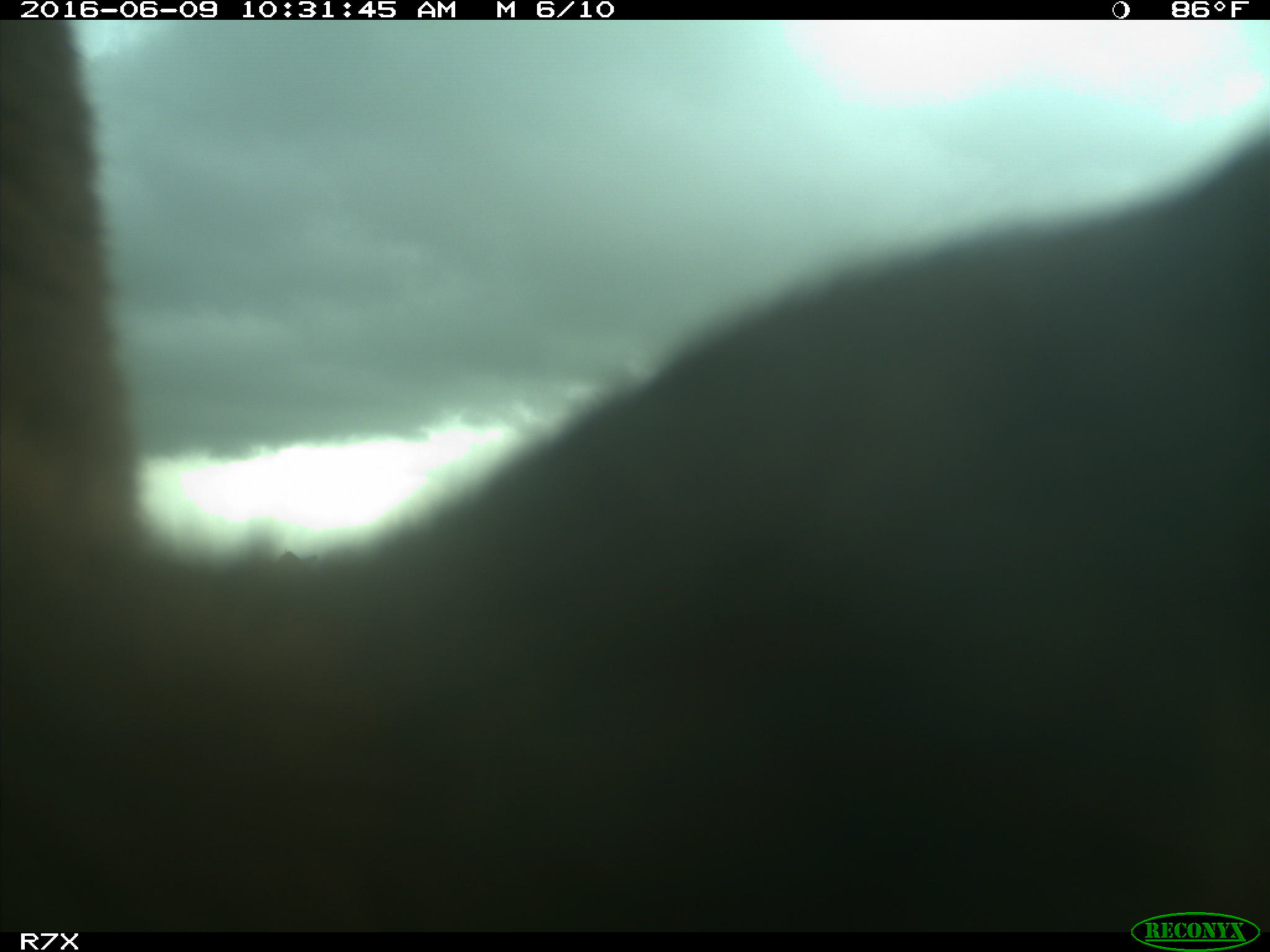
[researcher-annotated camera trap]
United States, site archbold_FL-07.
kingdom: Animalia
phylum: Chordata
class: Mammalia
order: Artiodactyla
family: Bovidae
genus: Bos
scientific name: Bos taurus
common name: domestic cow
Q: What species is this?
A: Bos taurus (domestic cow).